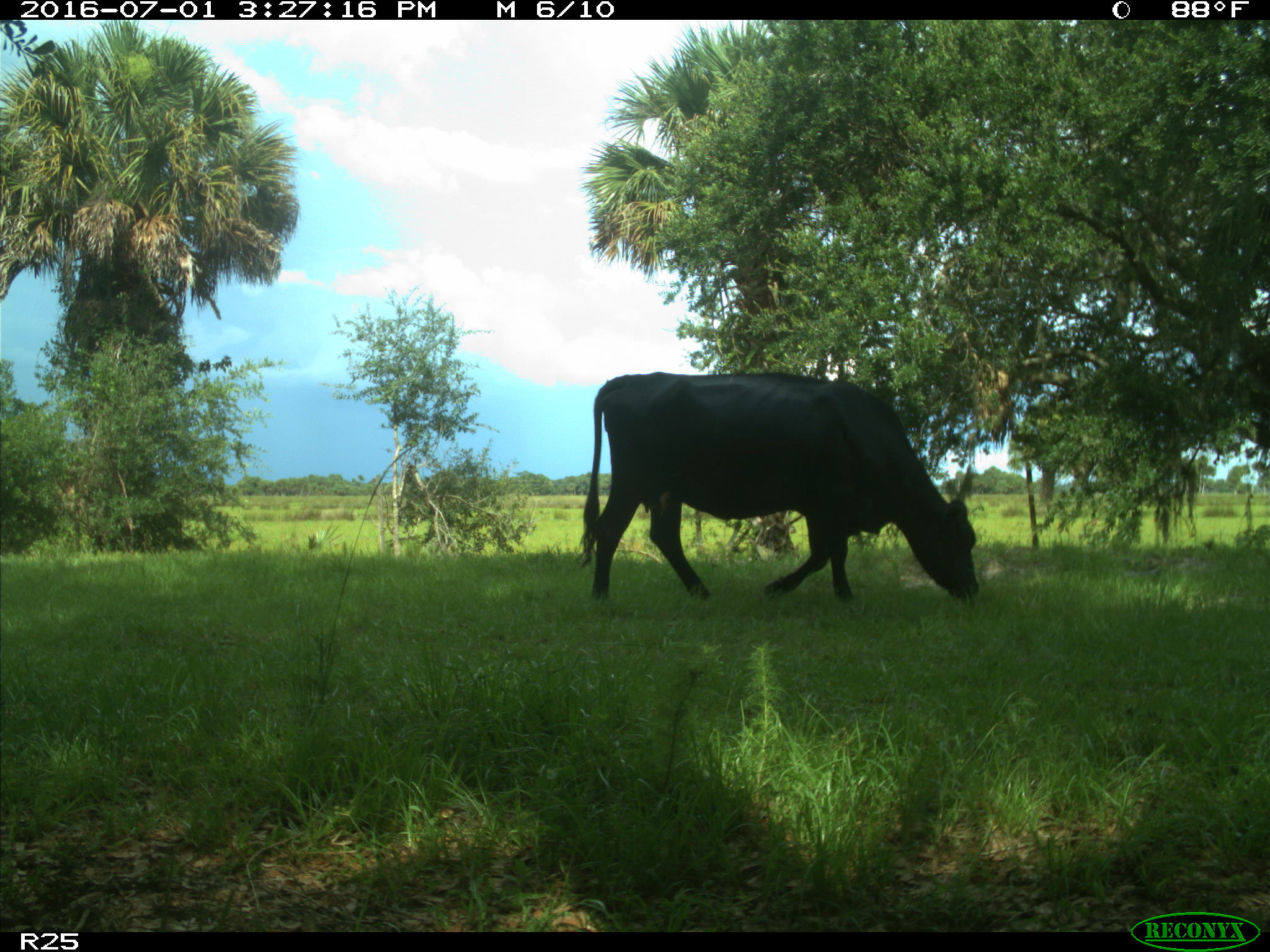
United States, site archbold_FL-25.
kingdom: Animalia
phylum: Chordata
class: Mammalia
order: Artiodactyla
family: Bovidae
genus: Bos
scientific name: Bos taurus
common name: domestic cow